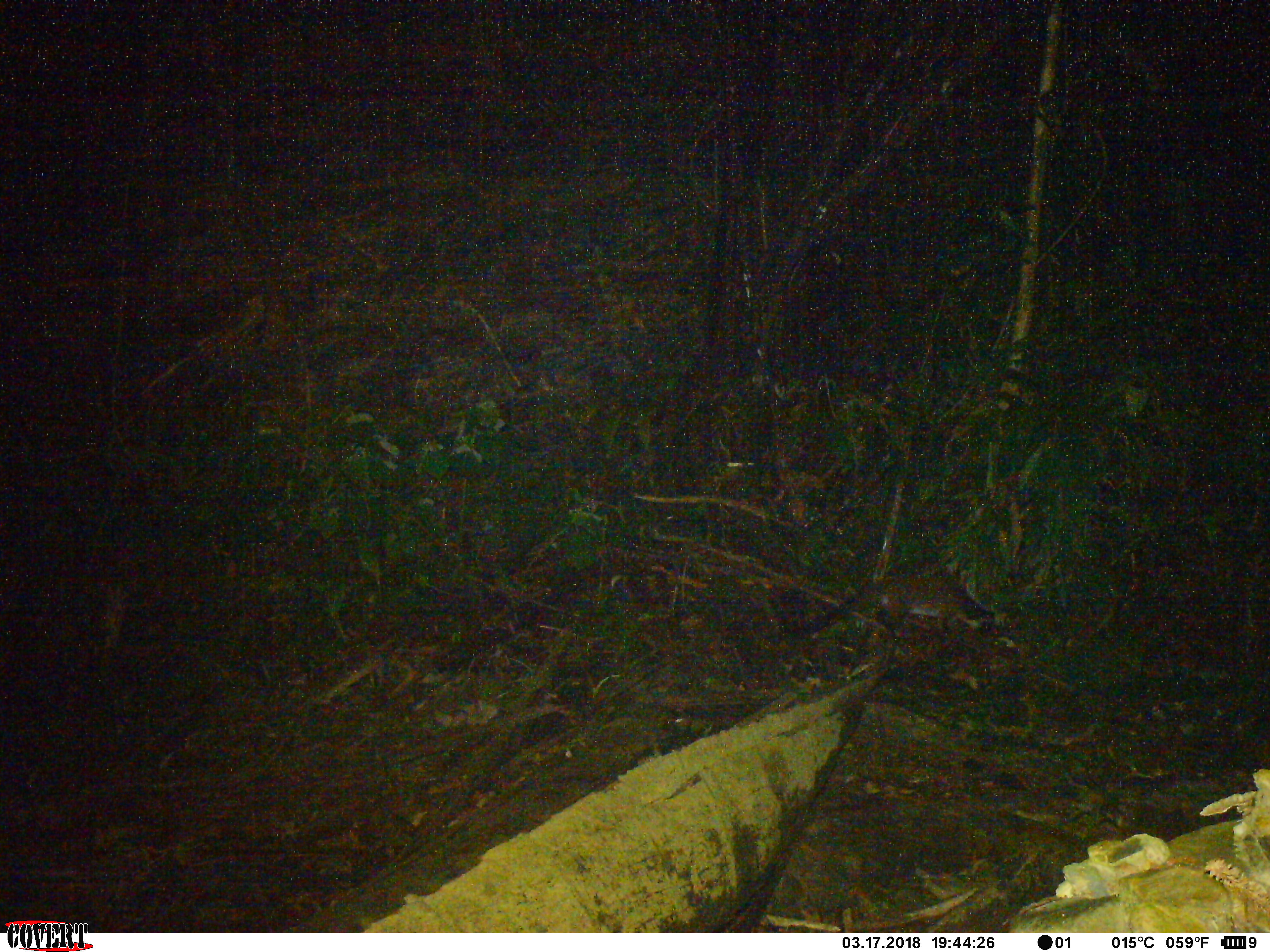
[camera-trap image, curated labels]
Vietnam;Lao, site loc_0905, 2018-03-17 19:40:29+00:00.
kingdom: Animalia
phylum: Chordata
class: Mammalia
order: Carnivora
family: Viverridae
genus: Paguma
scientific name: Paguma larvata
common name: masked palm civet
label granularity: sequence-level